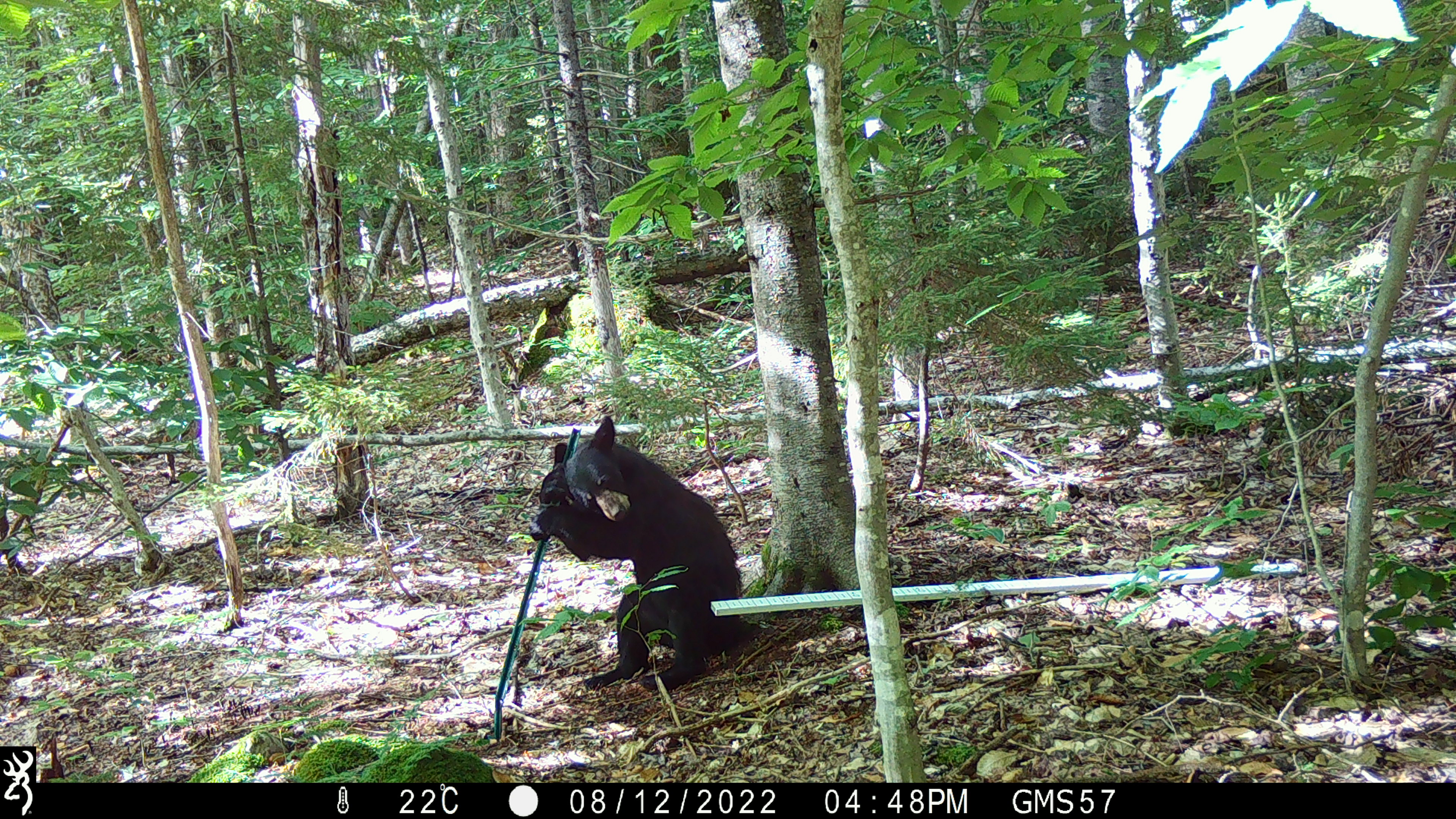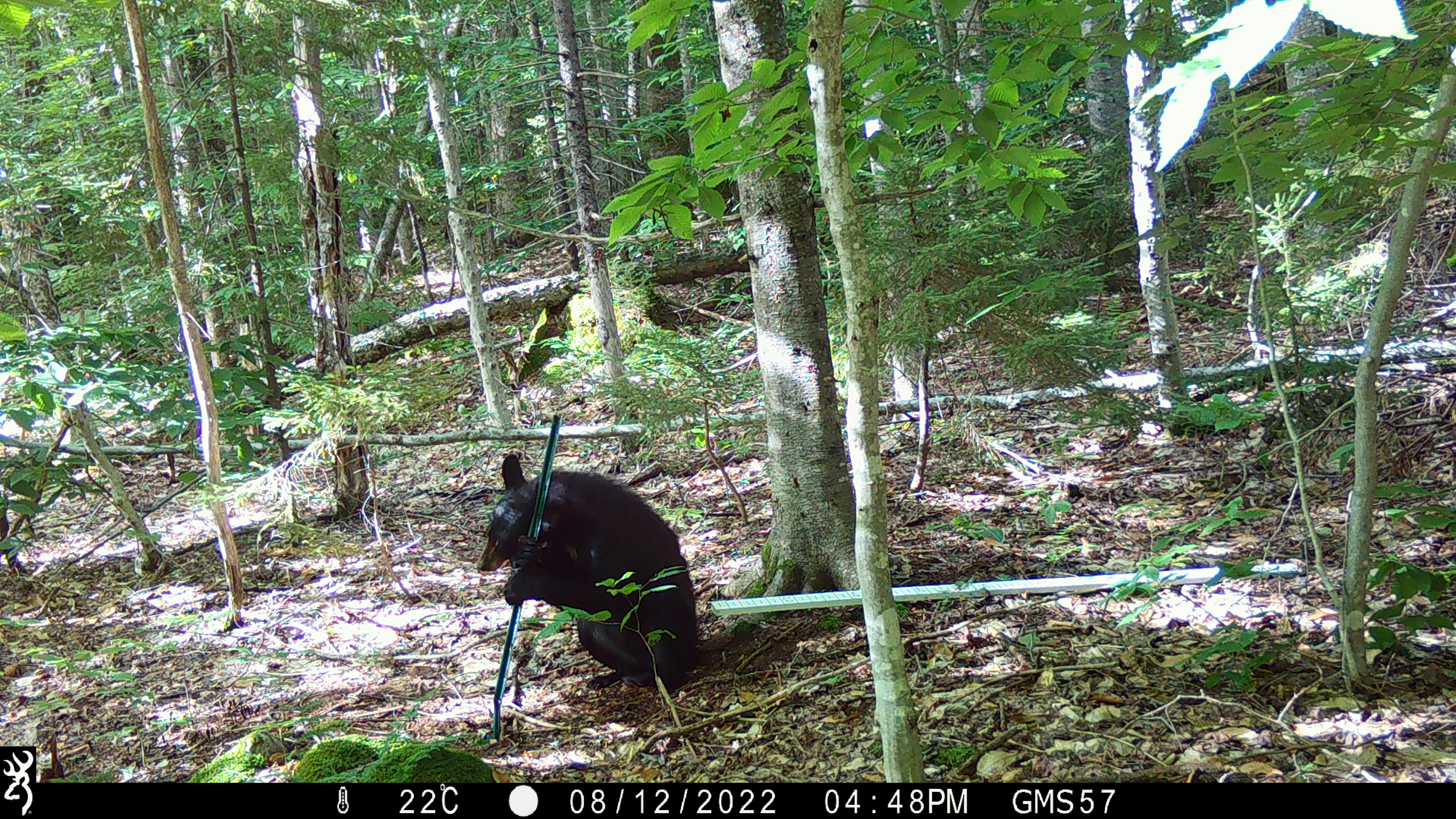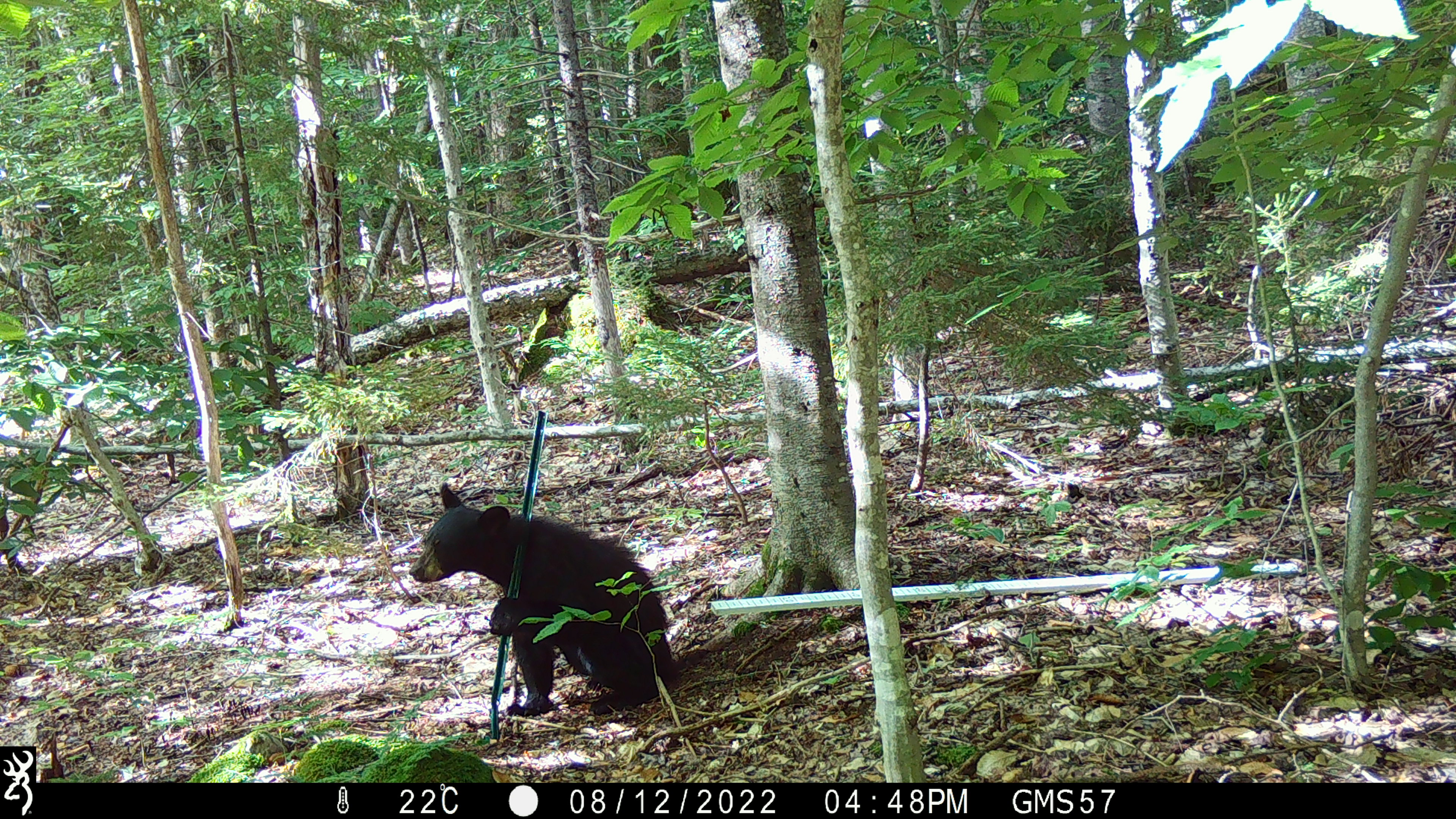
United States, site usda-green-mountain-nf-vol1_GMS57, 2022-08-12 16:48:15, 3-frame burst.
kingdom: Animalia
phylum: Chordata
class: Mammalia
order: Carnivora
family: Ursidae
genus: Ursus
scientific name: Ursus americanus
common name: black bear